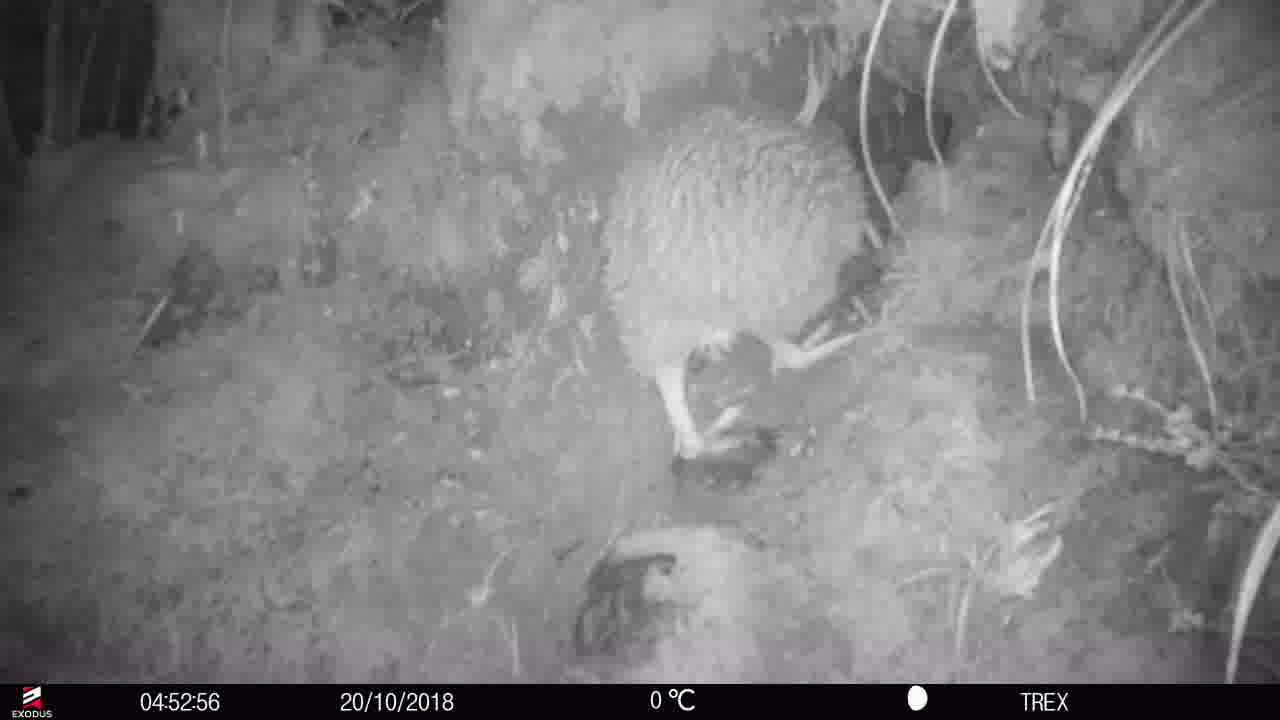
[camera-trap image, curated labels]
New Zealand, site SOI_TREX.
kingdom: Animalia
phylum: Chordata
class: Aves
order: Apterygiformes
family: Apterygidae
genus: Apteryx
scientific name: Apteryx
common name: kiwi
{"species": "kiwi (Apteryx)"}